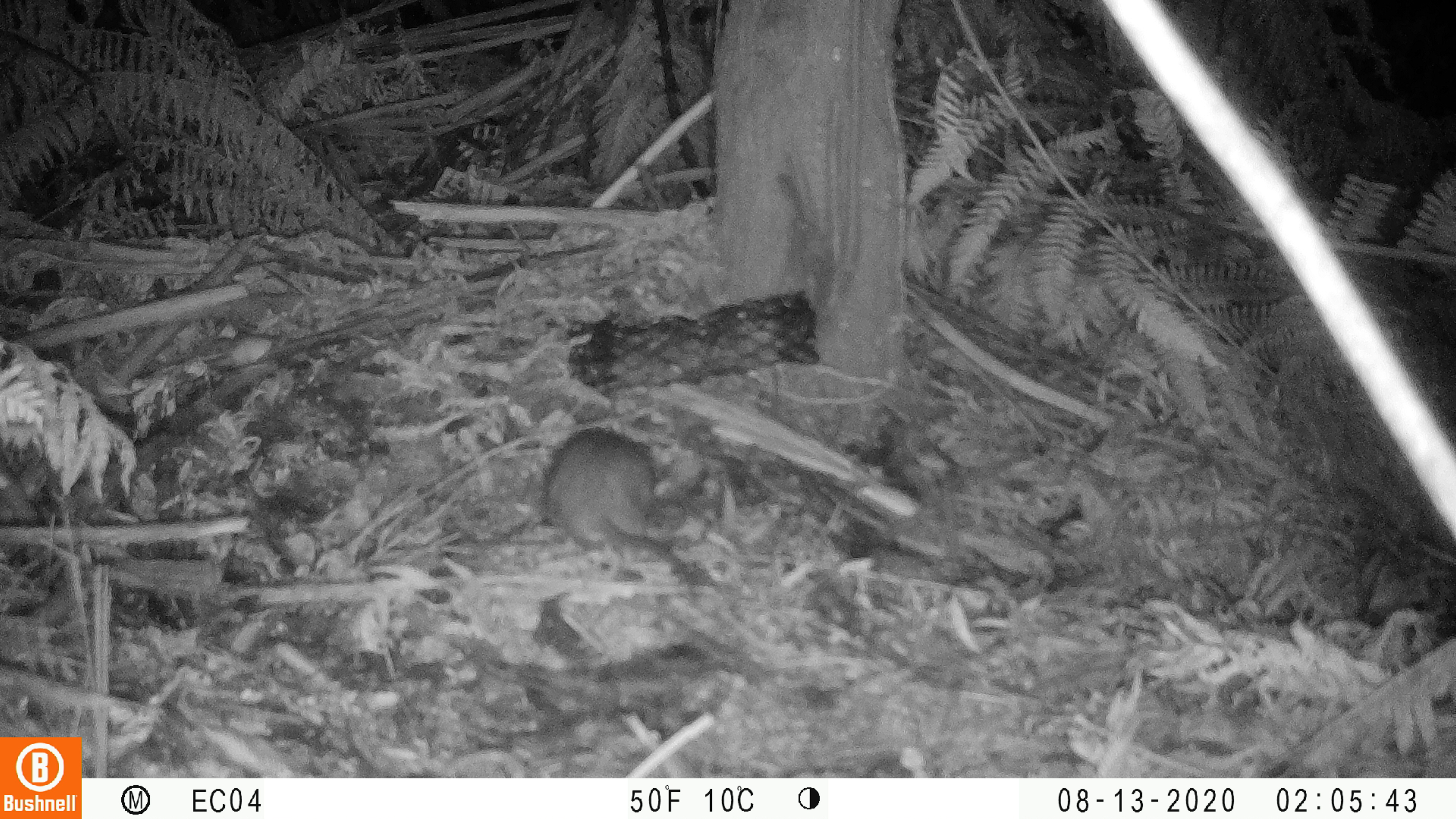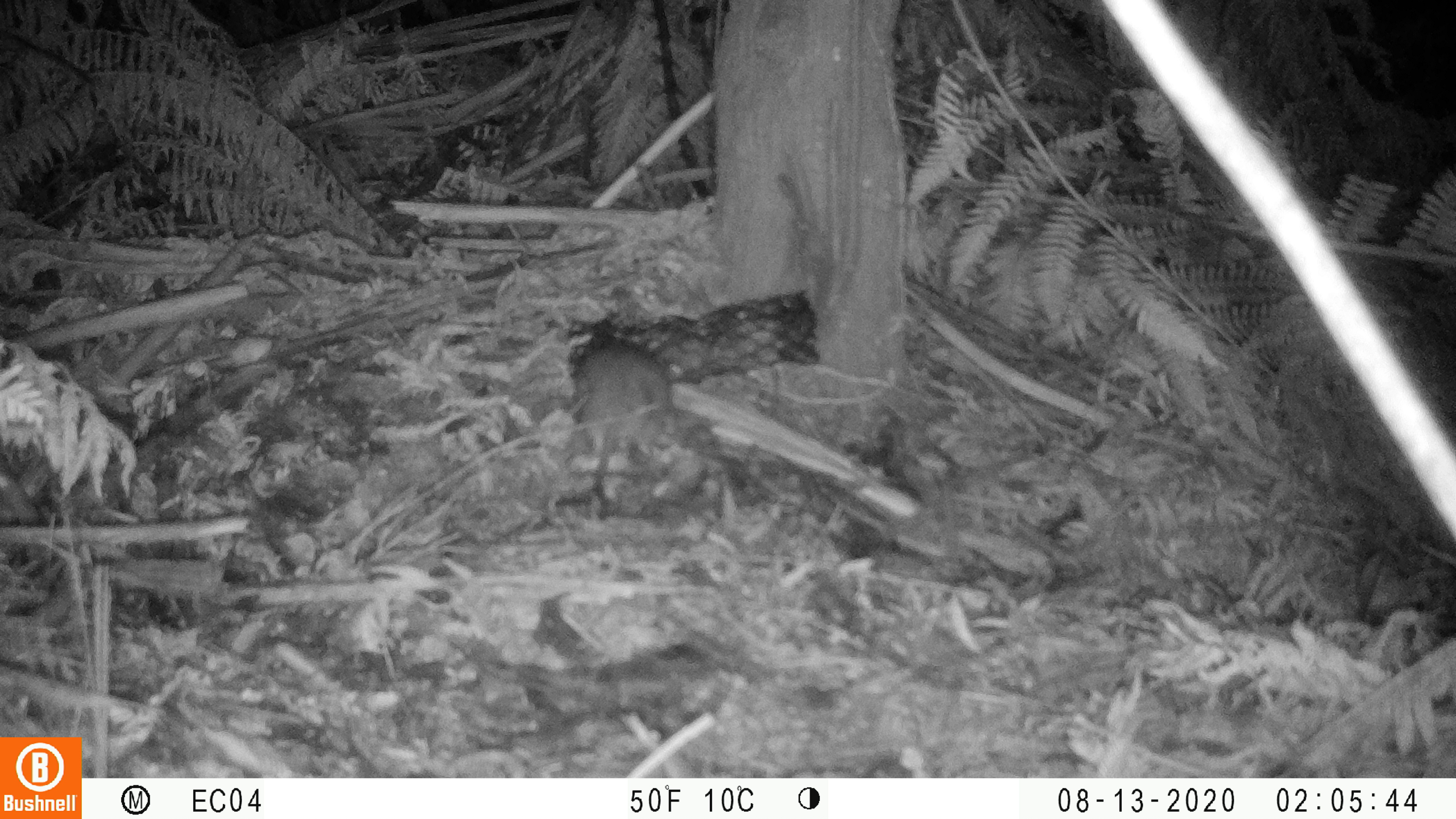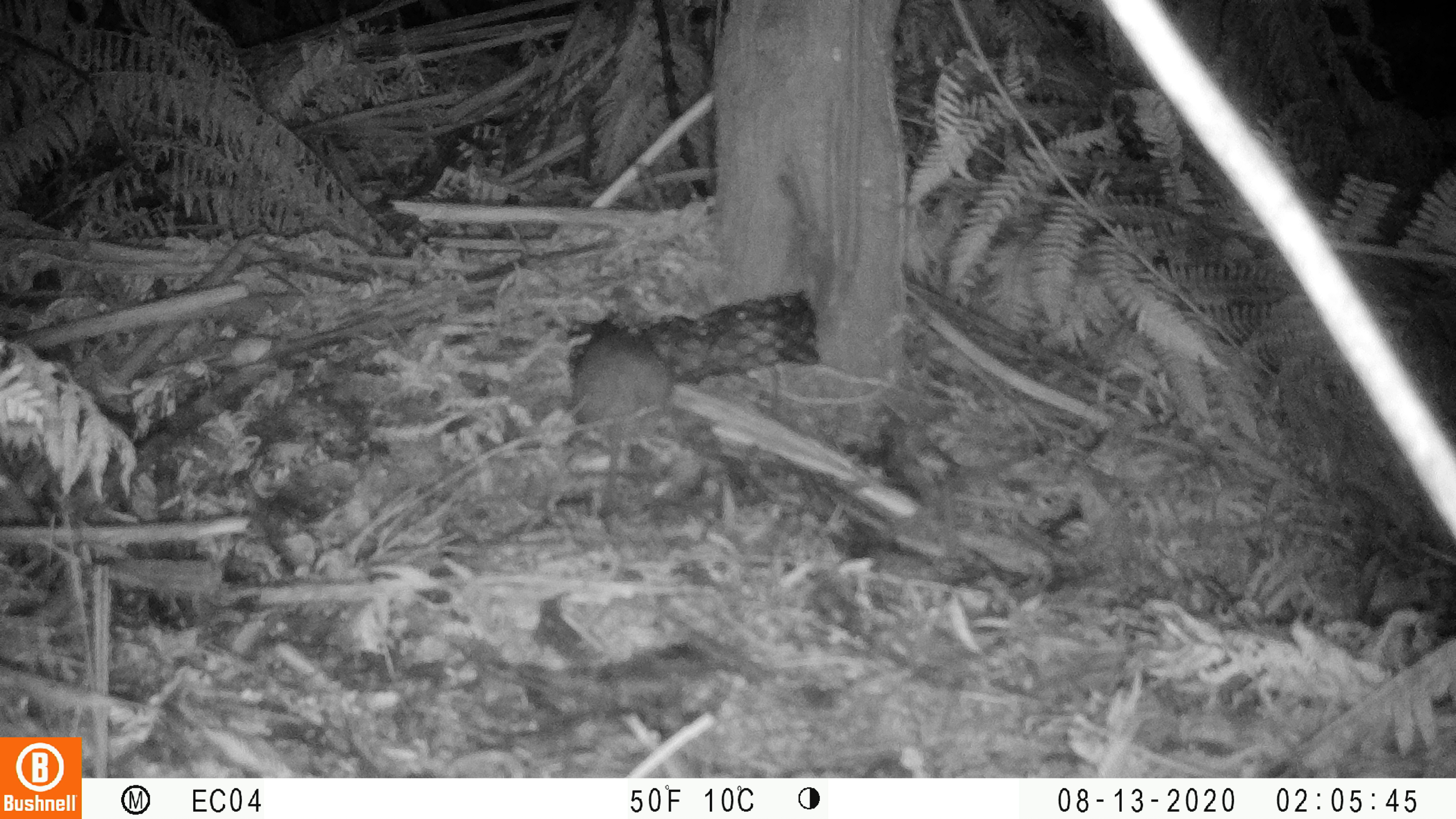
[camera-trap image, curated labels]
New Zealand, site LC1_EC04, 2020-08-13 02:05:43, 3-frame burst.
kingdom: Animalia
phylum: Chordata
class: Mammalia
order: Rodentia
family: Muridae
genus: Rattus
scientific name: Rattus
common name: rat